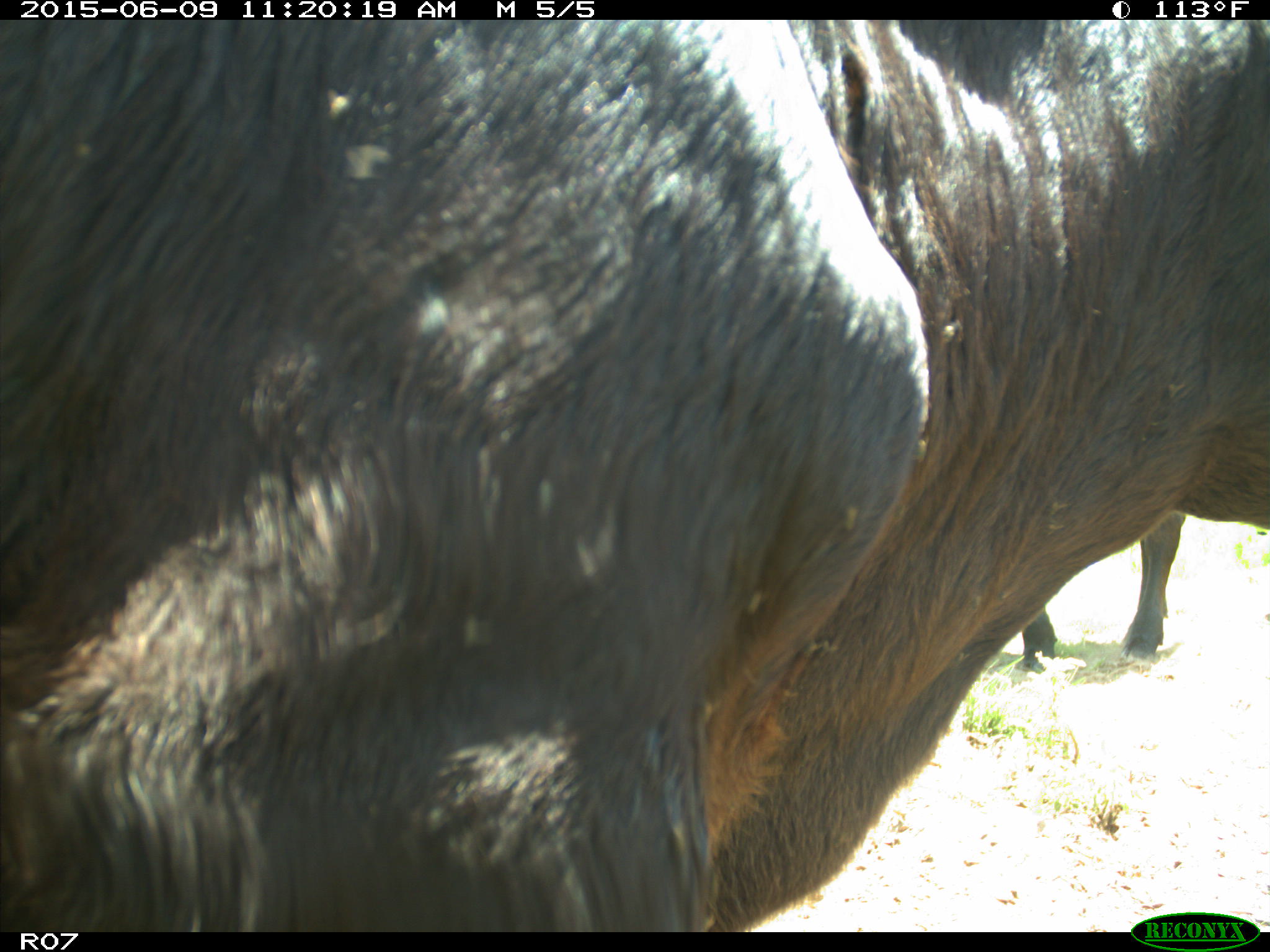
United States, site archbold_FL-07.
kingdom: Animalia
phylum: Chordata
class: Mammalia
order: Artiodactyla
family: Bovidae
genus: Bos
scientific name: Bos taurus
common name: domestic cow